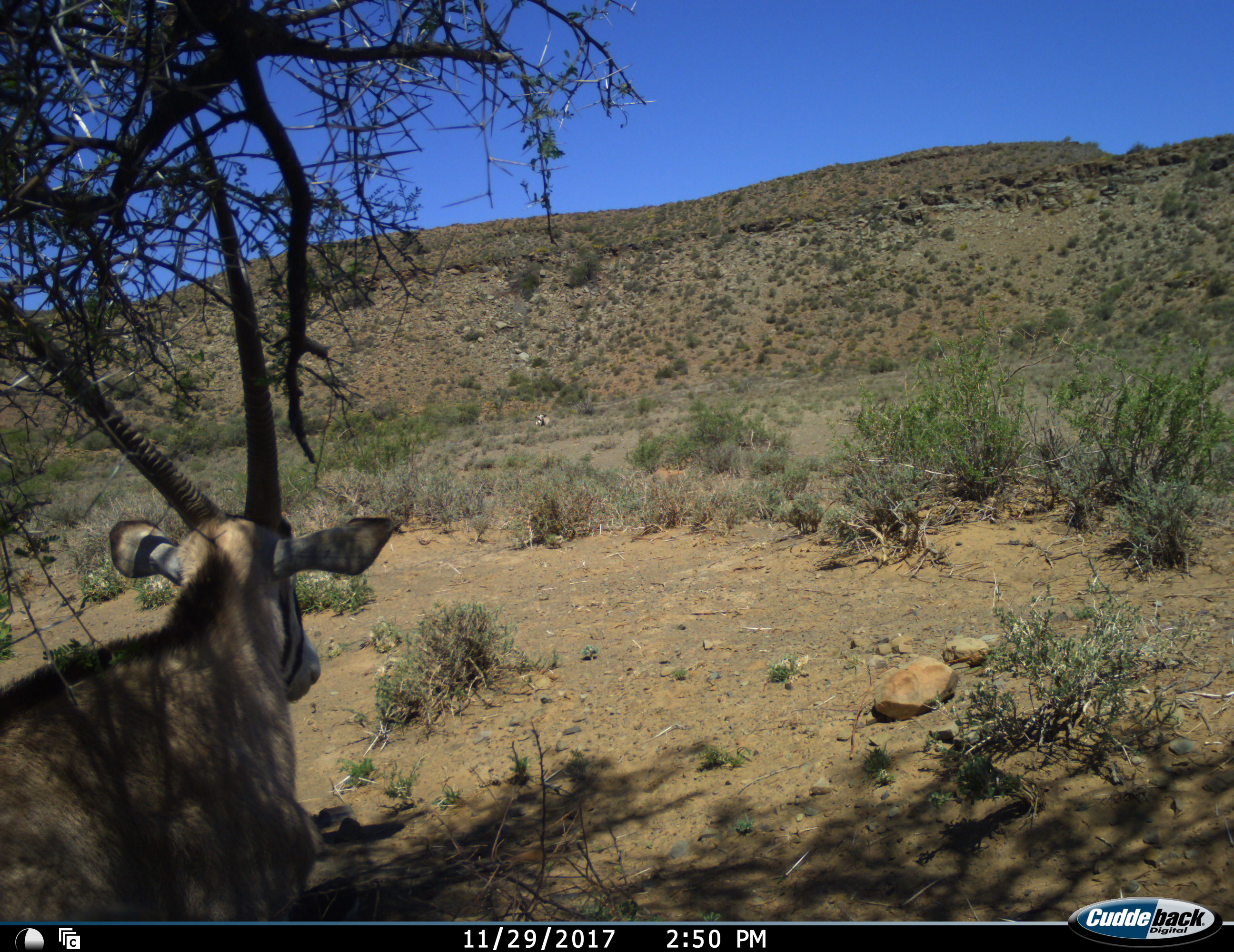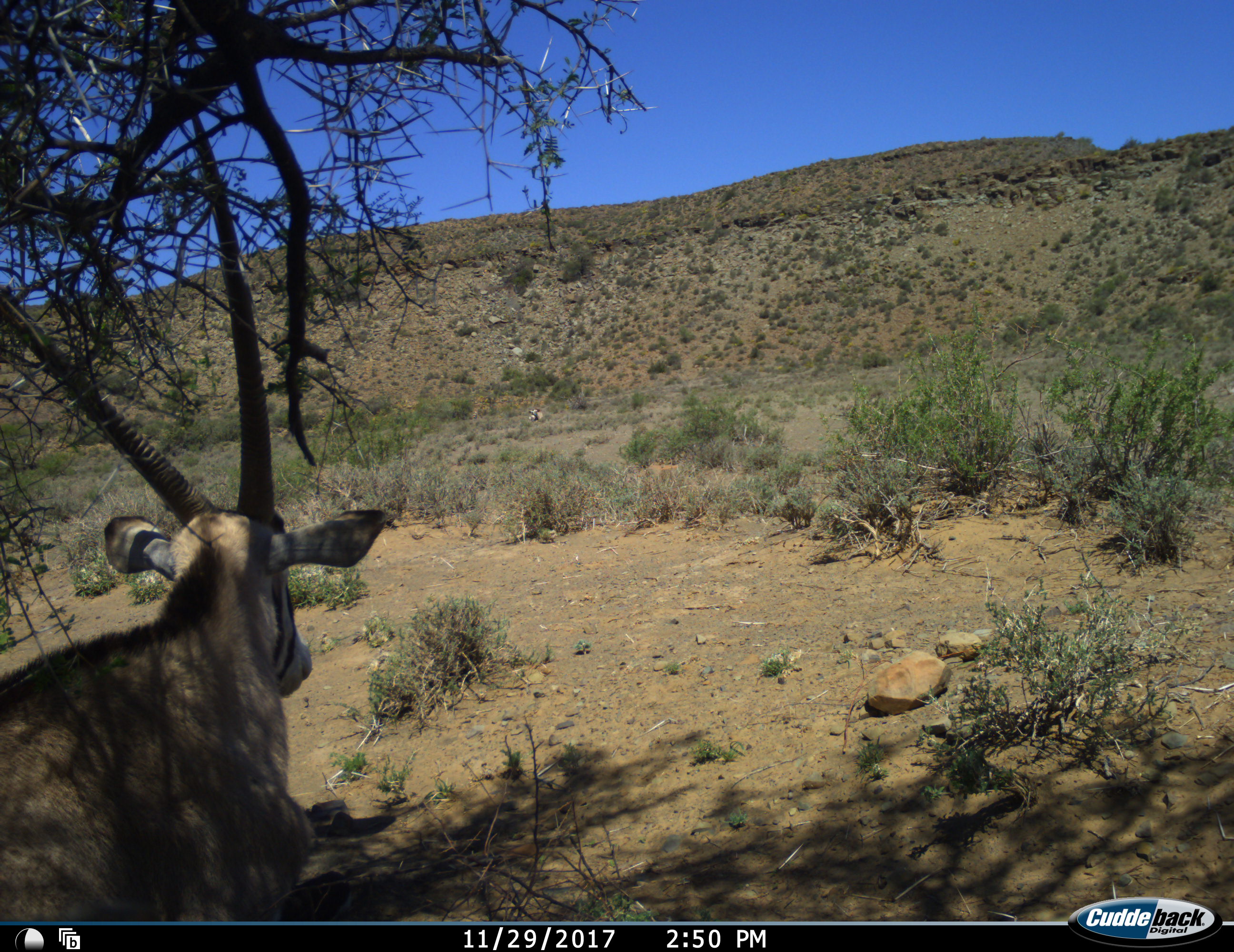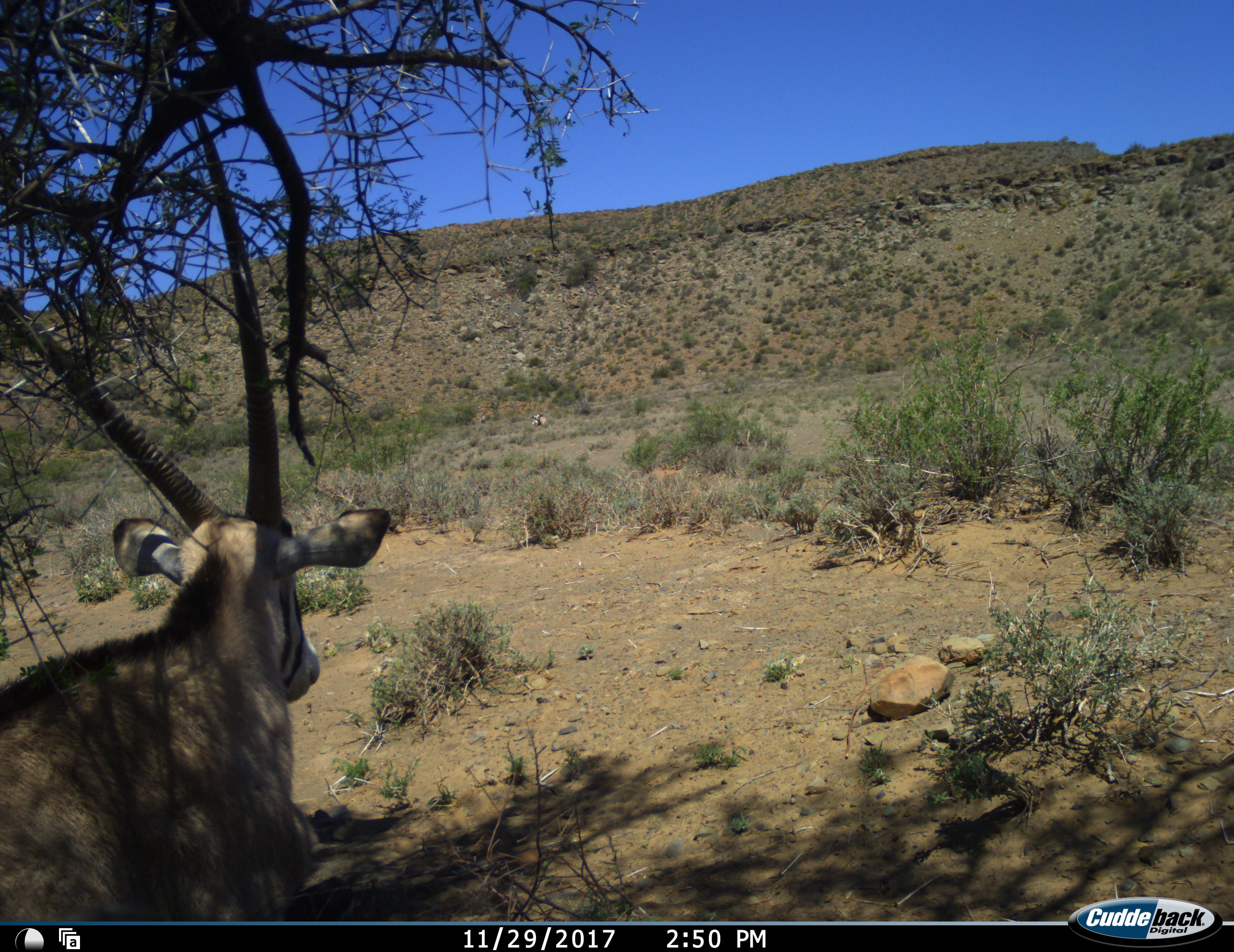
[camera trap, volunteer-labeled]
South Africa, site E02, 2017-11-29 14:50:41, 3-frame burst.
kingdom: Animalia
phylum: Chordata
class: Mammalia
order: Artiodactyla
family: Bovidae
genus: Oryx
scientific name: Oryx gazella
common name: gemsbok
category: gemsbokoryx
Gemsbokoryx (gemsbok) (Oryx gazella), count 1. Behavior (volunteer vote fractions): standing 70%, resting 40%, moving 0%, interacting 0%. Young present (vote fraction): 0%. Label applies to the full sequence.